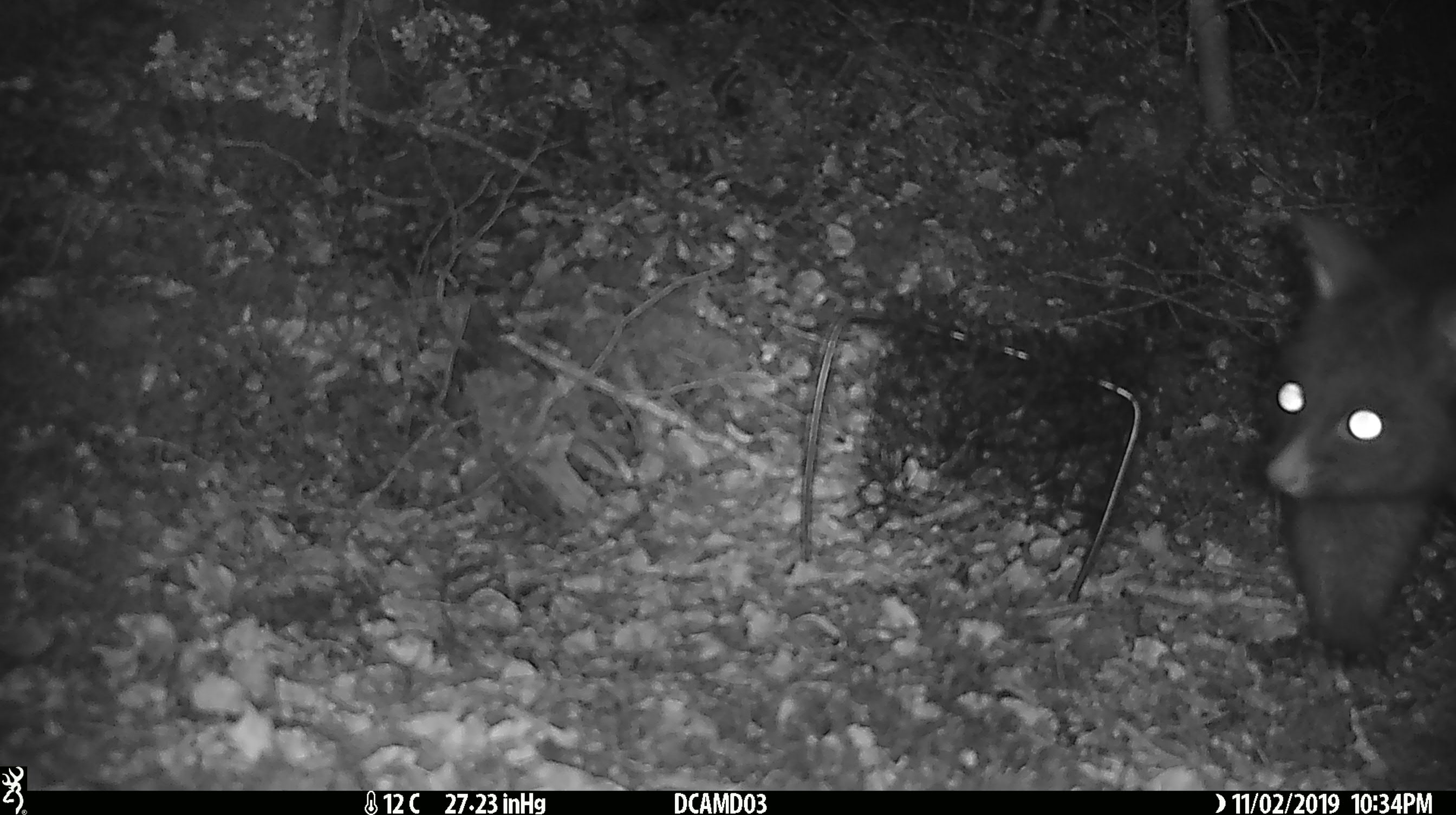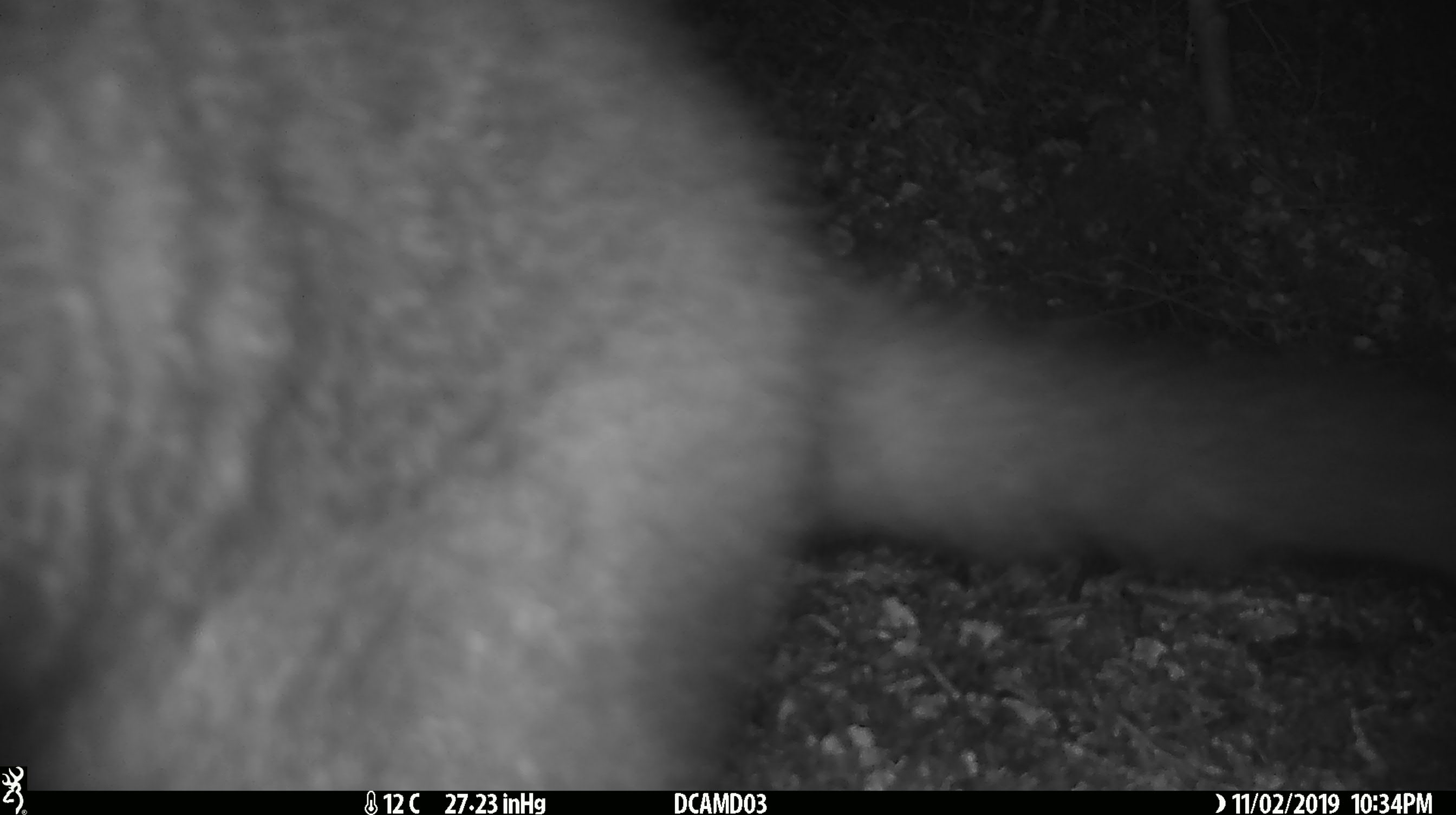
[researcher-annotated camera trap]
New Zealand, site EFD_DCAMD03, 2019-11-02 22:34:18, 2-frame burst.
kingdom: Animalia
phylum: Chordata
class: Mammalia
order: Diprotodontia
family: Phalangeridae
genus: Trichosurus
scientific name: Trichosurus vulpecula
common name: common brushtail possum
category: possum